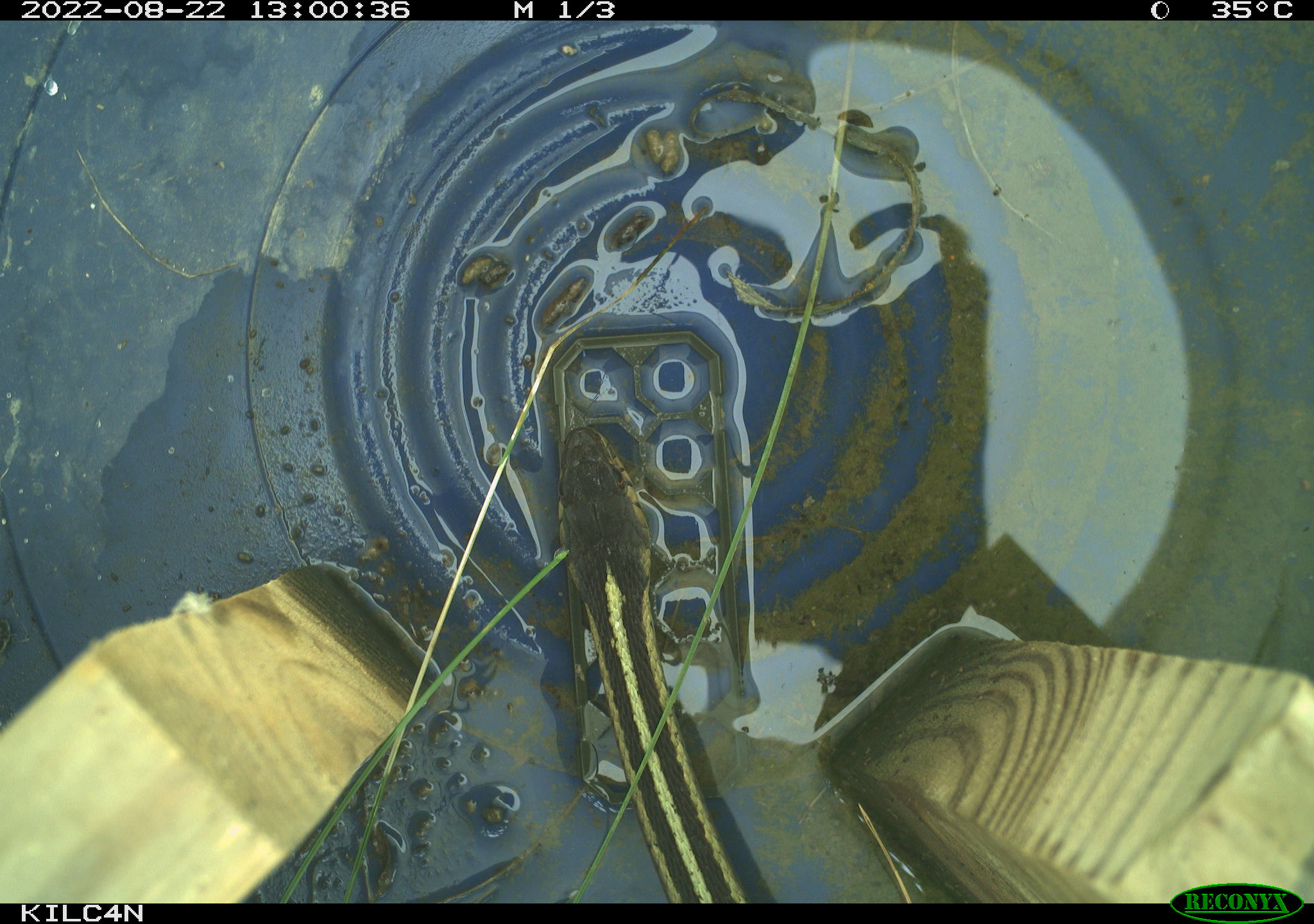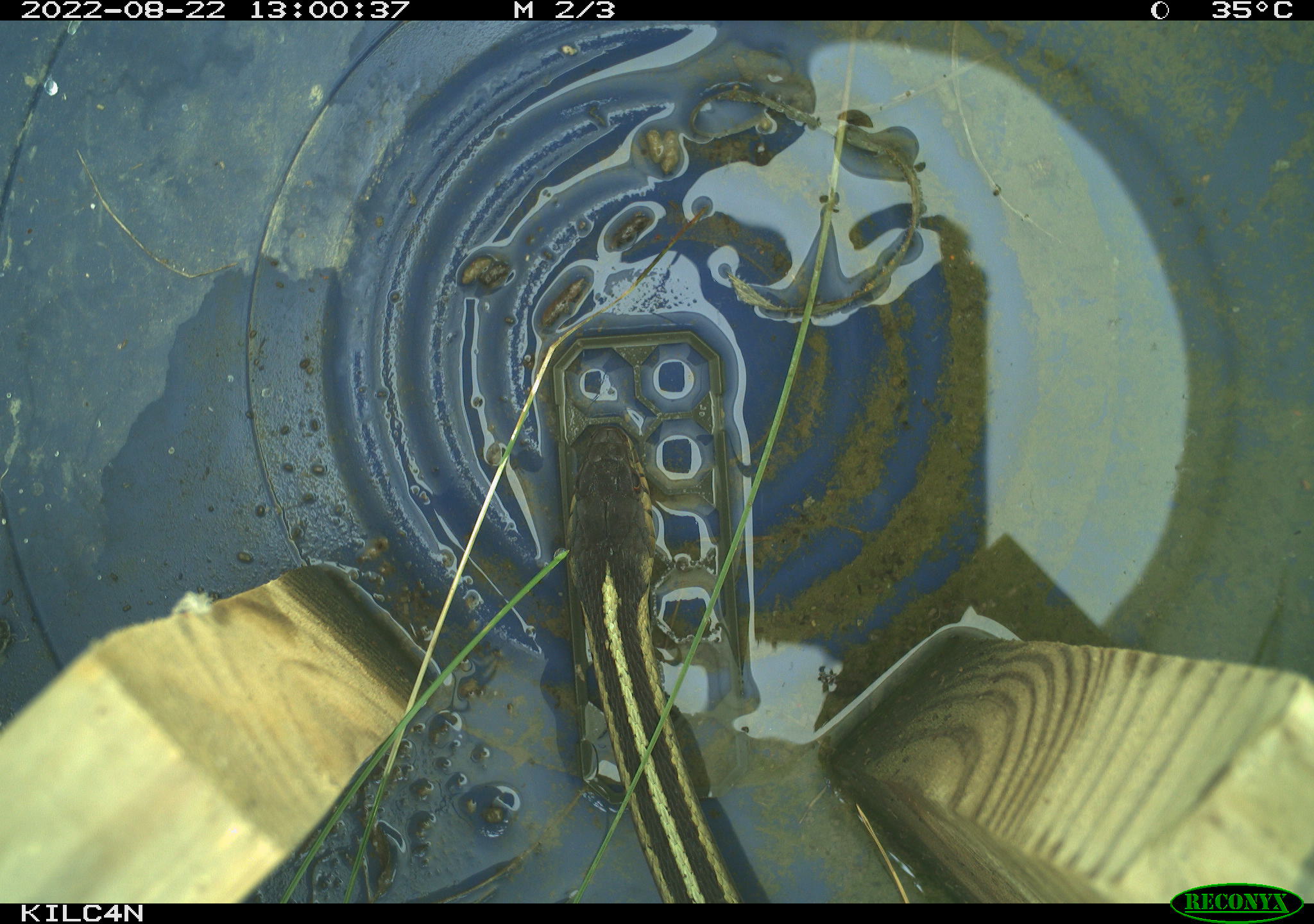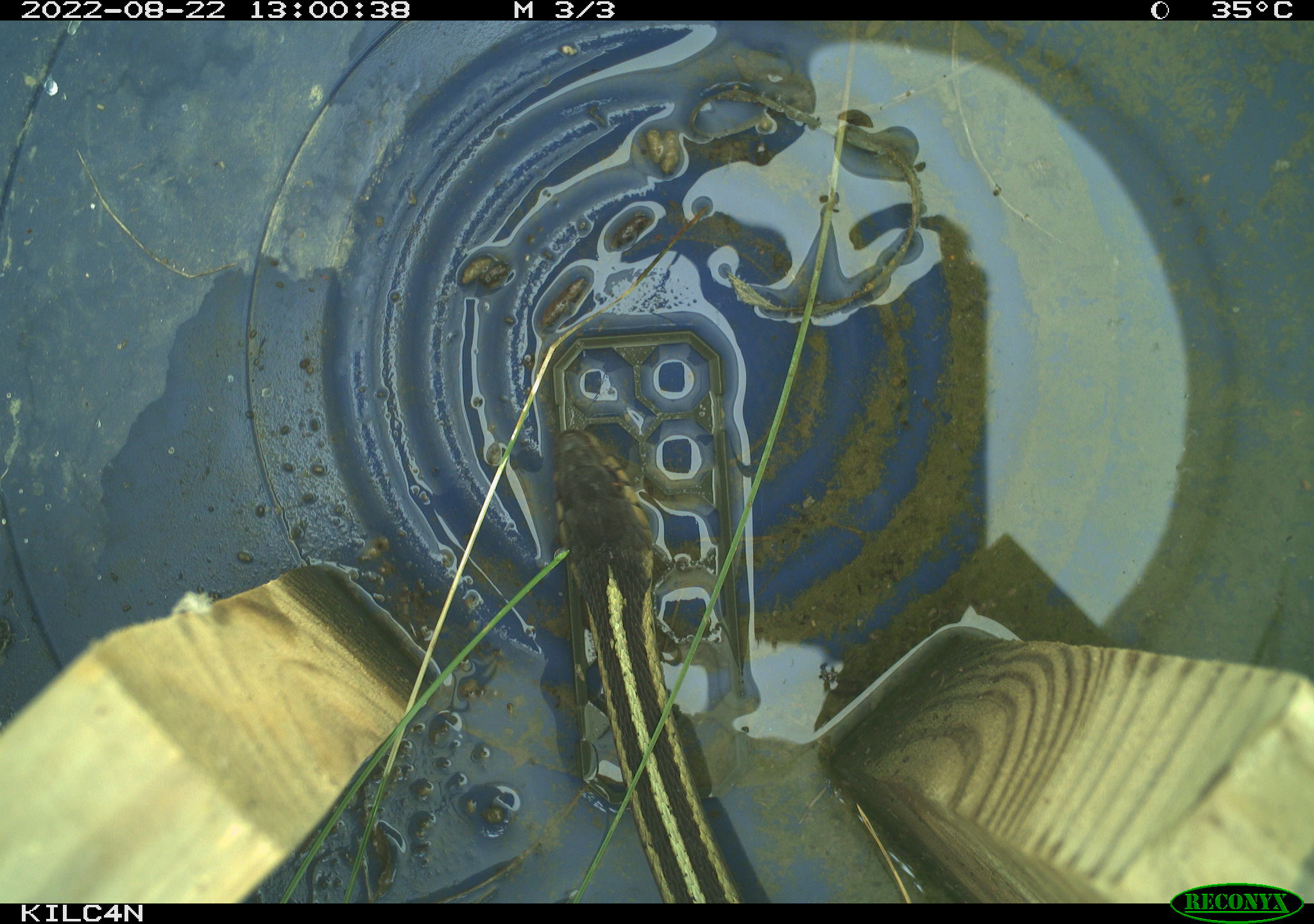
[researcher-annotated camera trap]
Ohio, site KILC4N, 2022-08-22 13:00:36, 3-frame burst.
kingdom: Animalia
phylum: Chordata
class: Reptilia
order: Squamata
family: Colubridae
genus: Thamnophis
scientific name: Thamnophis sirtalis sirtalis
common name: eastern gartersnake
Eastern gartersnake (Thamnophis sirtalis sirtalis).